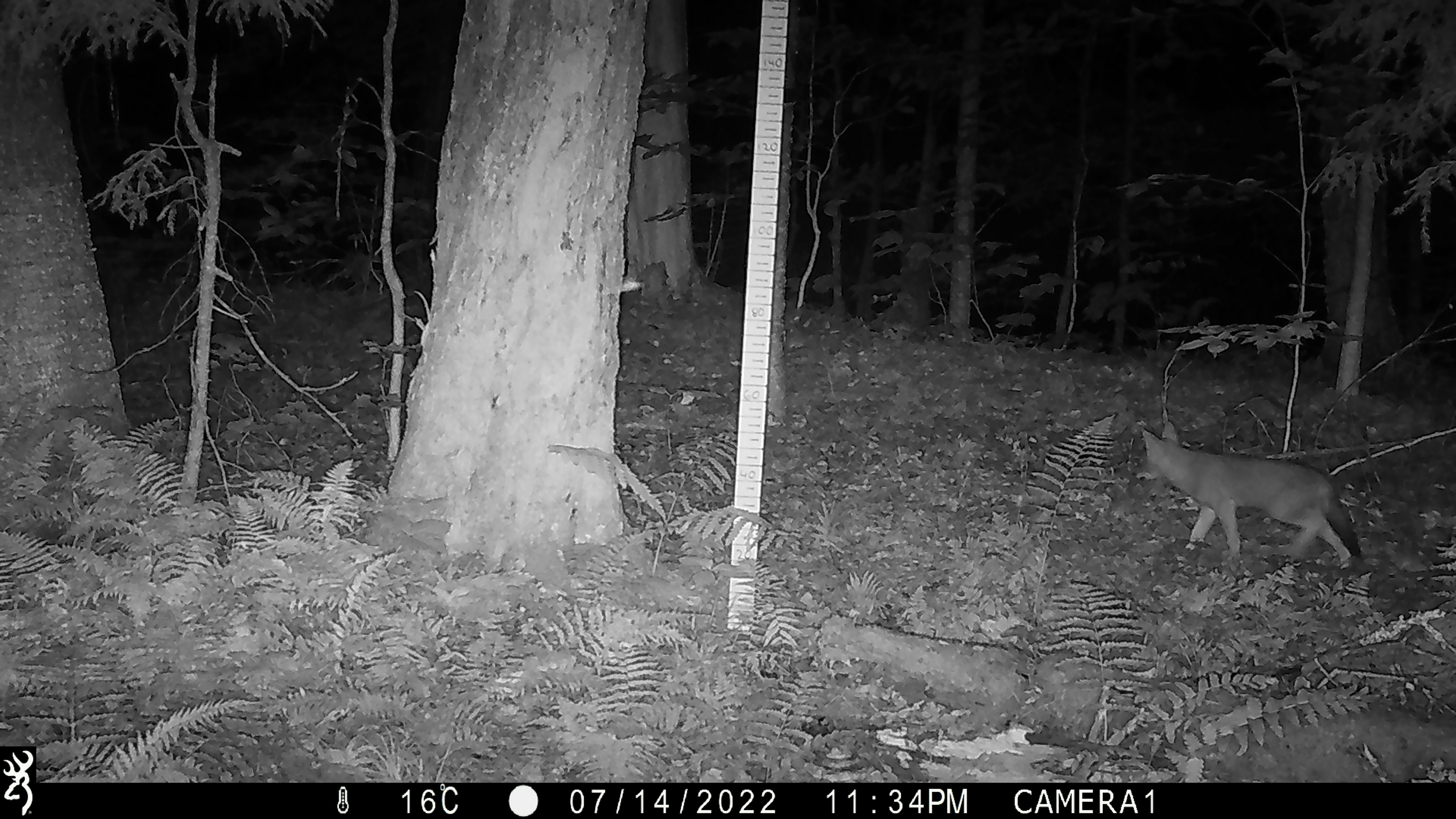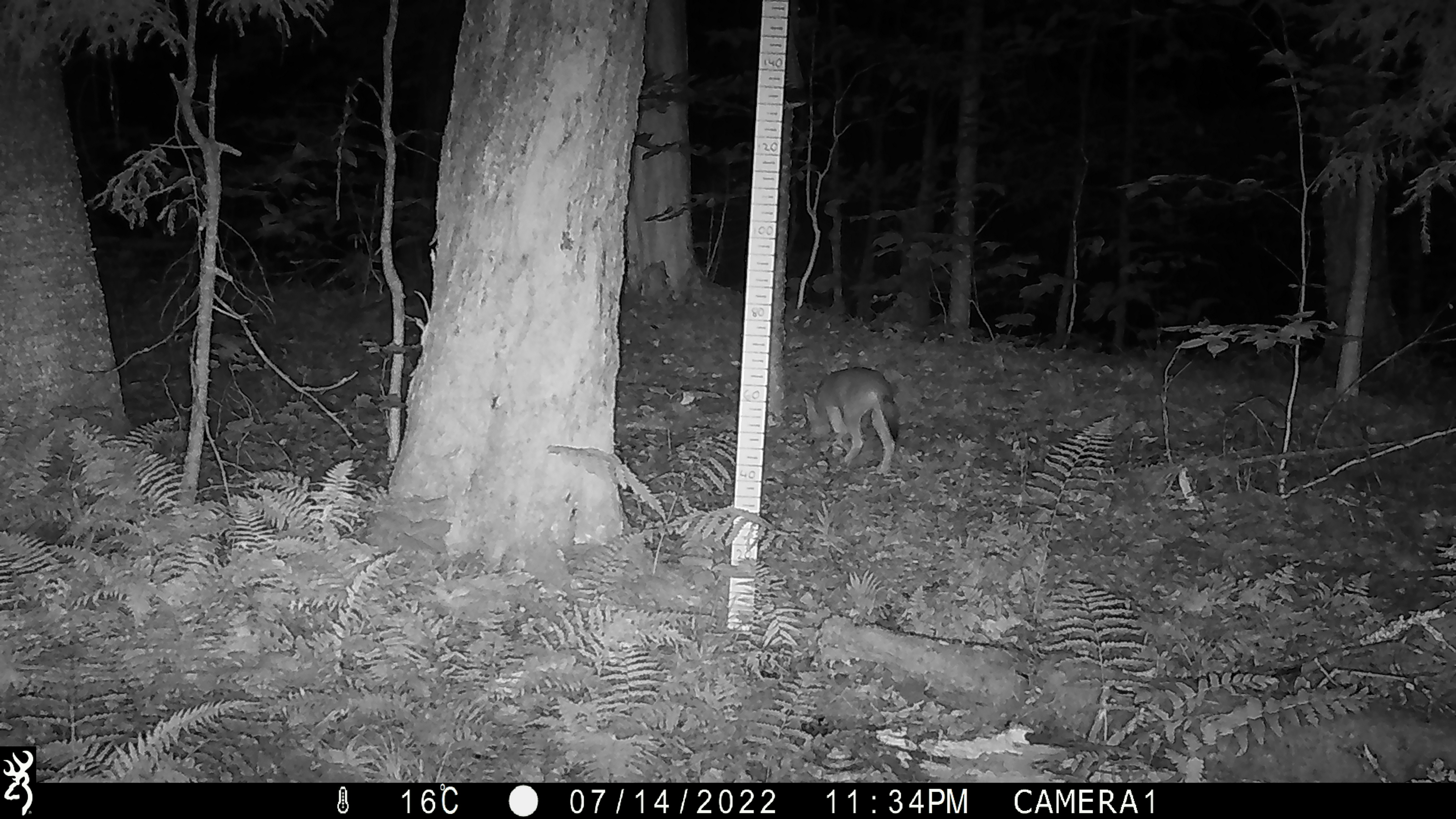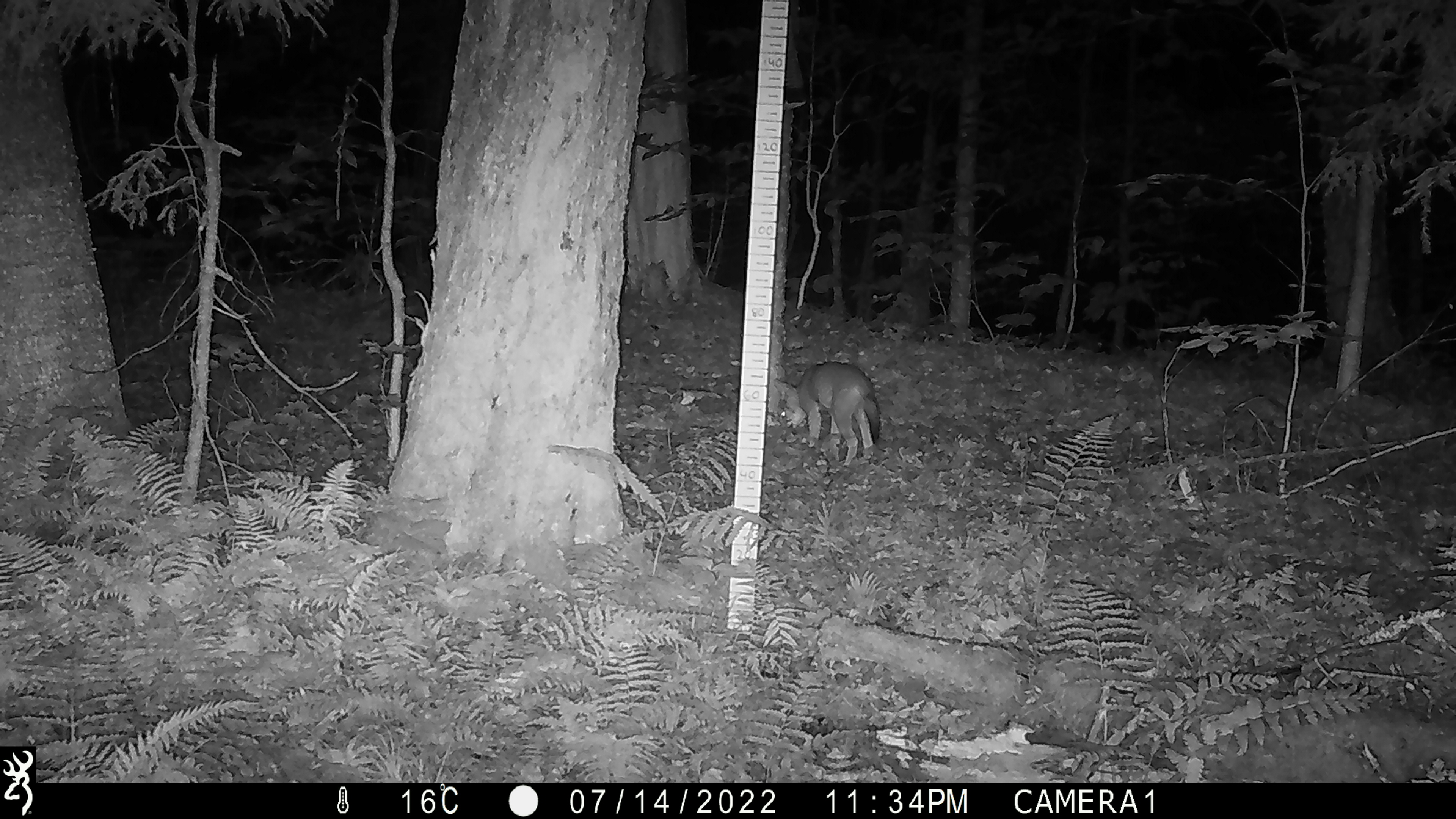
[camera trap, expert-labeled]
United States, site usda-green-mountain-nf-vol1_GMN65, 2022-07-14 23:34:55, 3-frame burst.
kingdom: Animalia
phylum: Chordata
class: Mammalia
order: Carnivora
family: Canidae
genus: Canis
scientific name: Canis latrans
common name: coyote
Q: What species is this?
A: Coyote (Canis latrans).